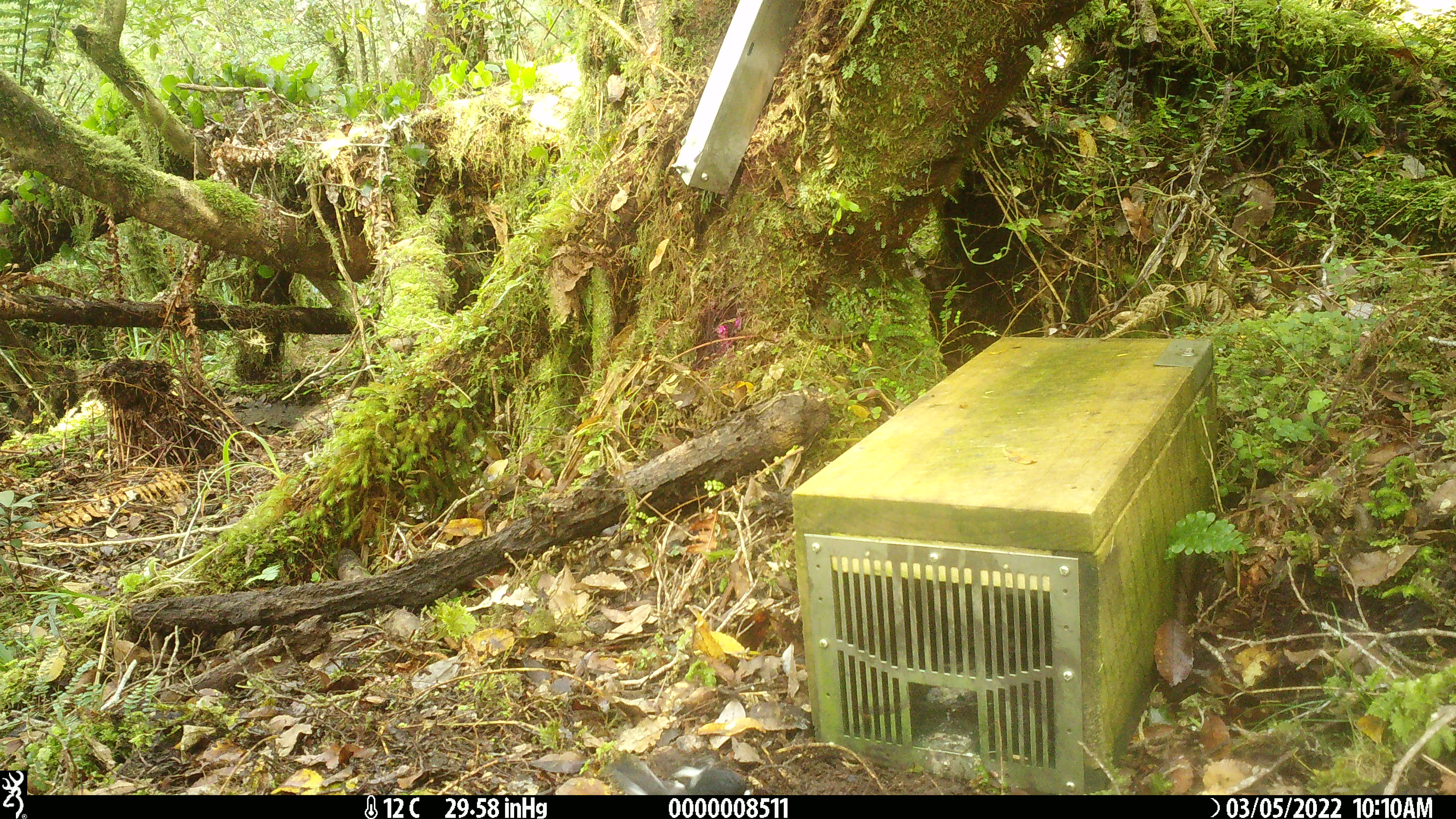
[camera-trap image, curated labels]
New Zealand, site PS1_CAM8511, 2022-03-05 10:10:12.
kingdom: Animalia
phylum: Chordata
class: Aves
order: Passeriformes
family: Petroicidae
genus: Petroica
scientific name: Petroica macrocephala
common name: tomtit